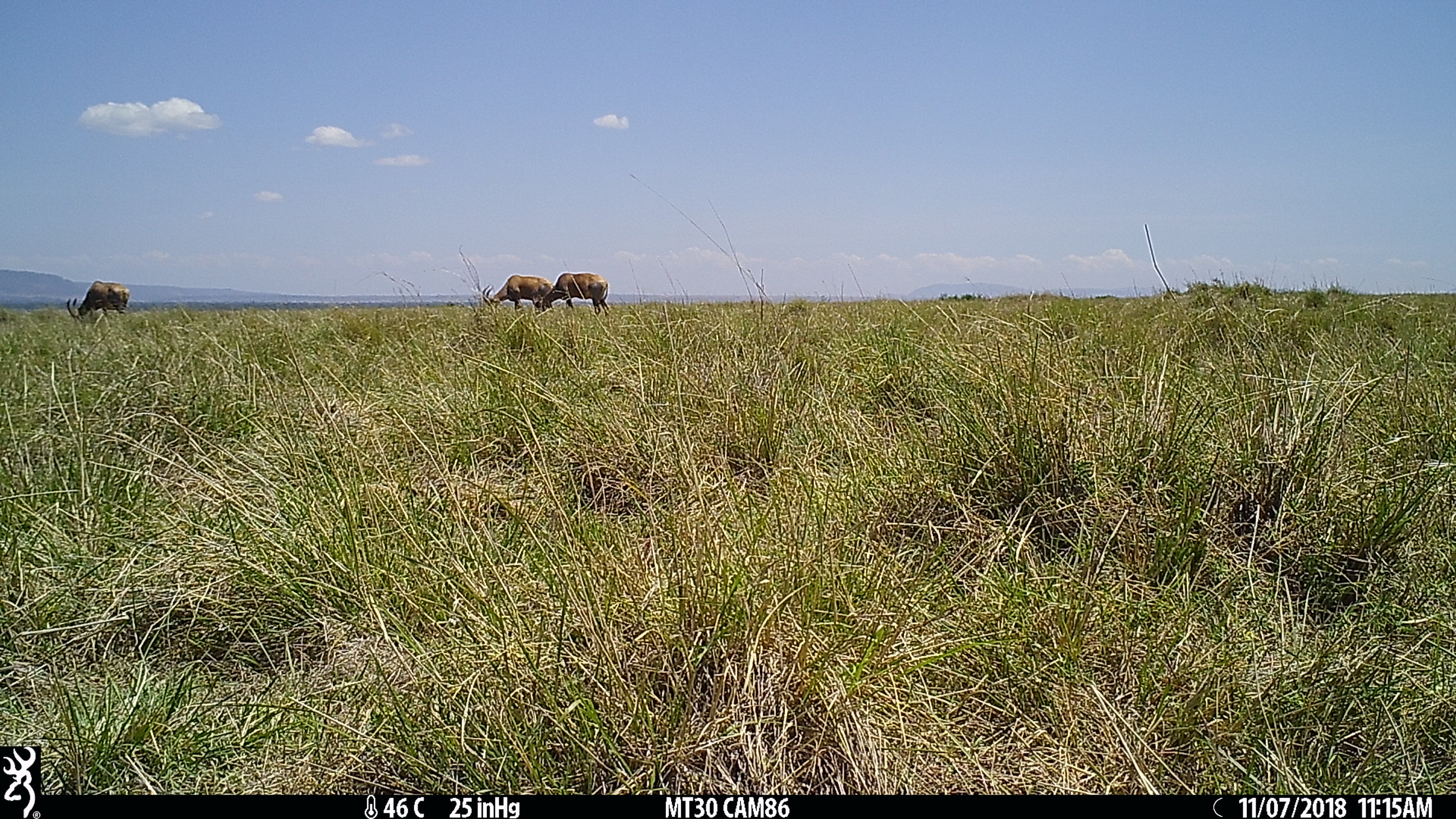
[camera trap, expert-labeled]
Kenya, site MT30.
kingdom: Animalia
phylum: Chordata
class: Mammalia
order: Artiodactyla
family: Bovidae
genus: Damaliscus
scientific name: Damaliscus lunatus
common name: topi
Topi (Damaliscus lunatus).